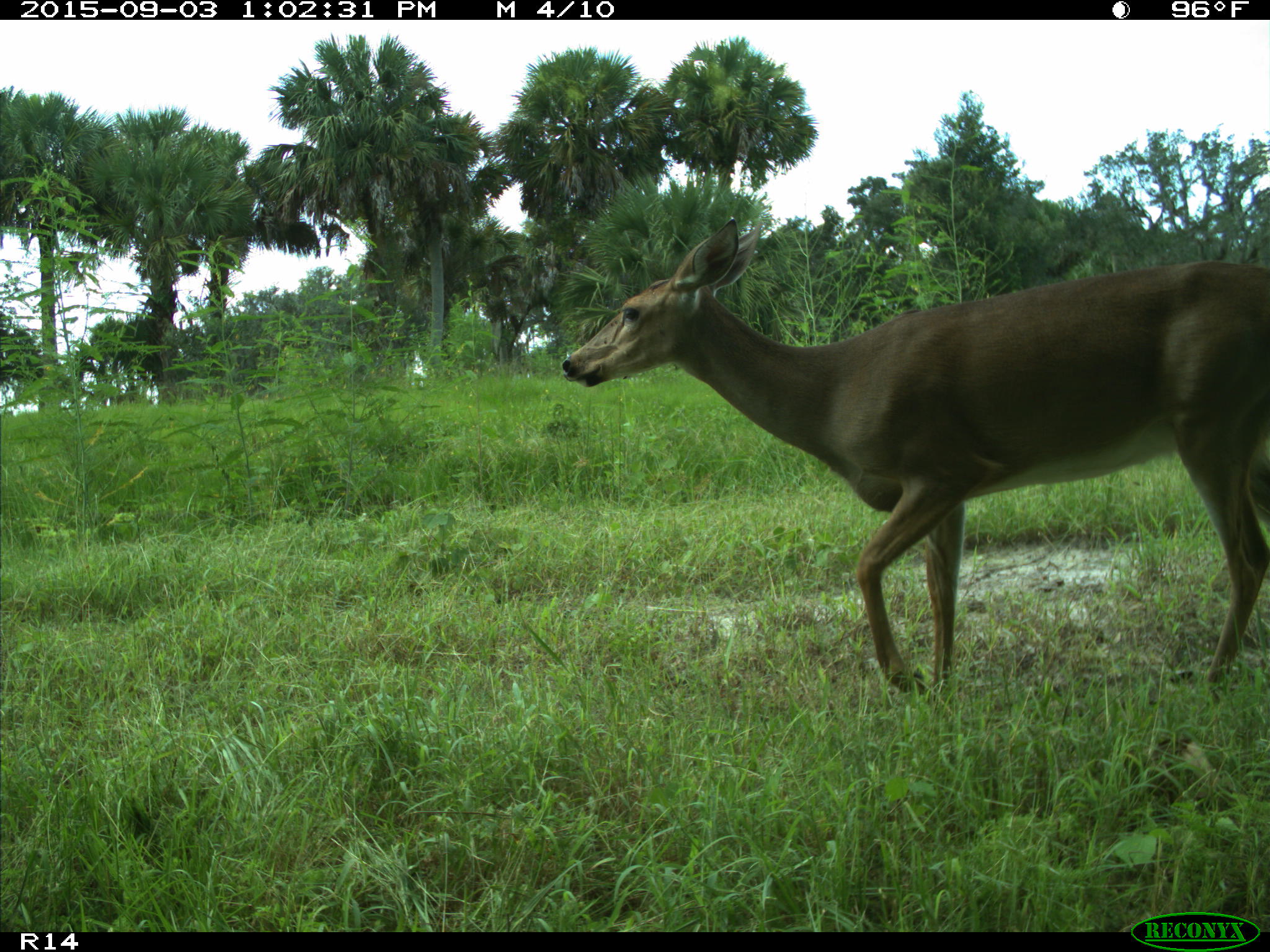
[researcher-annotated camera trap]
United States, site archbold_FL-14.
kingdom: Animalia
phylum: Chordata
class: Mammalia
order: Artiodactyla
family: Cervidae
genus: Odocoileus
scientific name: Odocoileus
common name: deer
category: unidentified deer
Unidentified deer (deer) (Odocoileus).